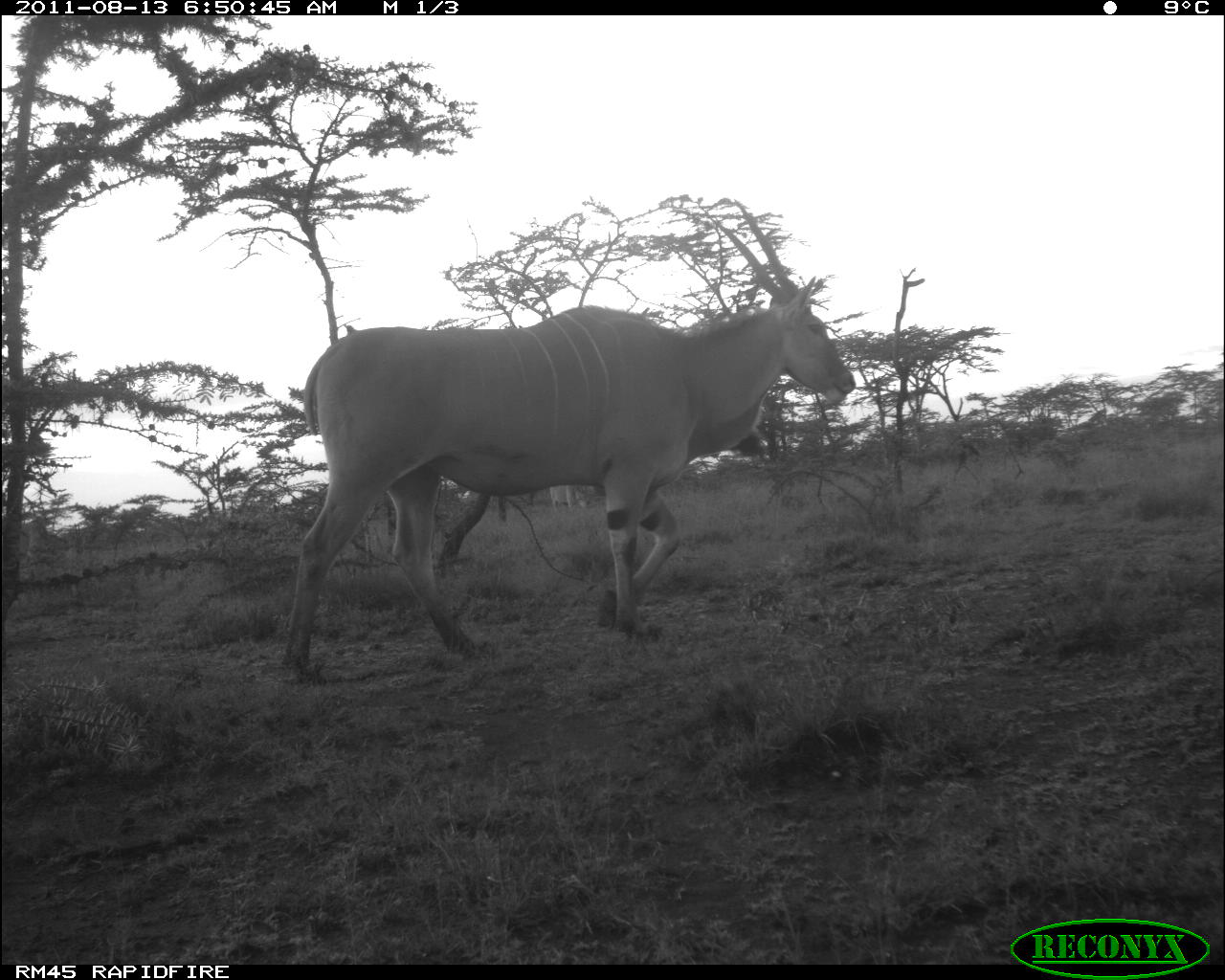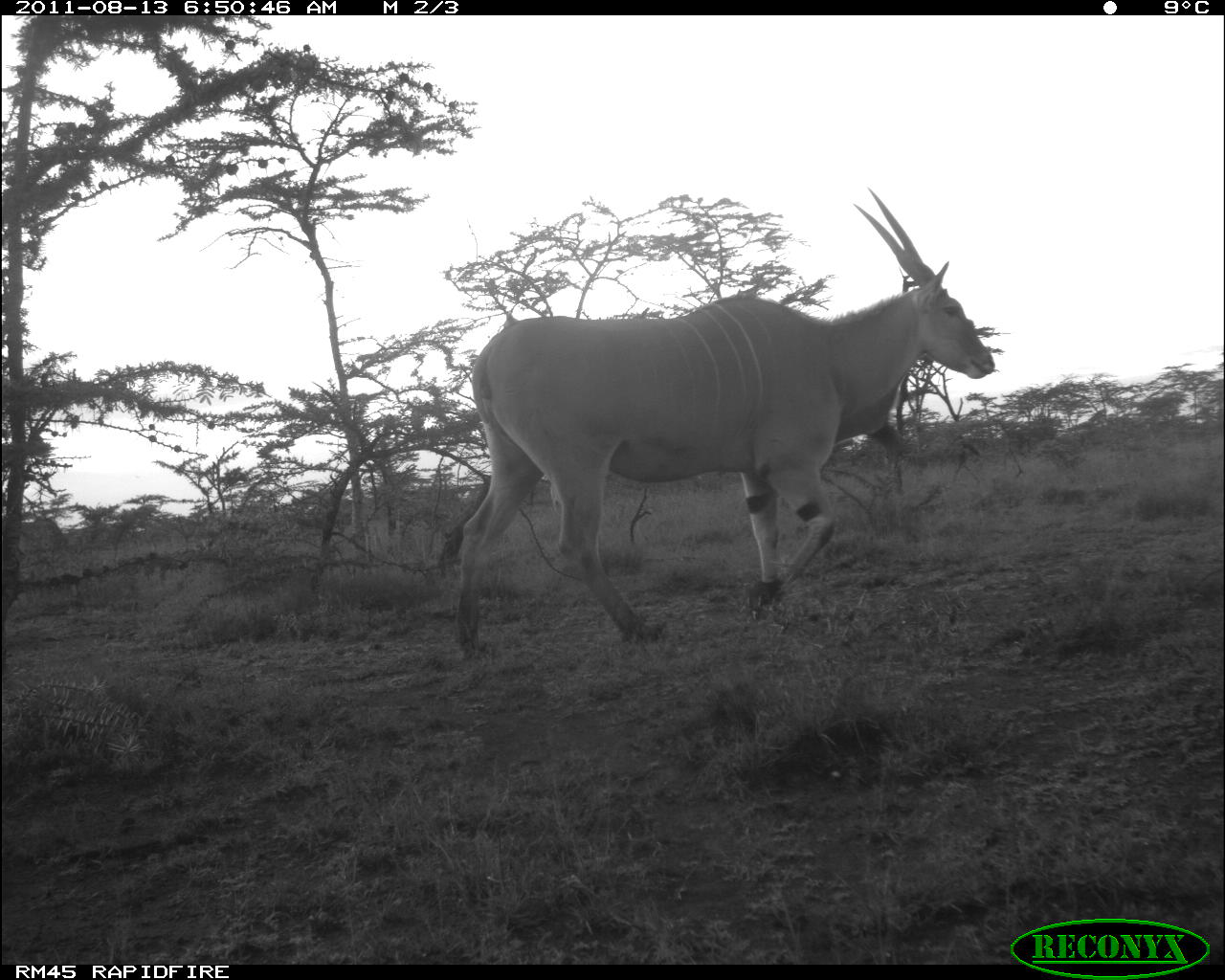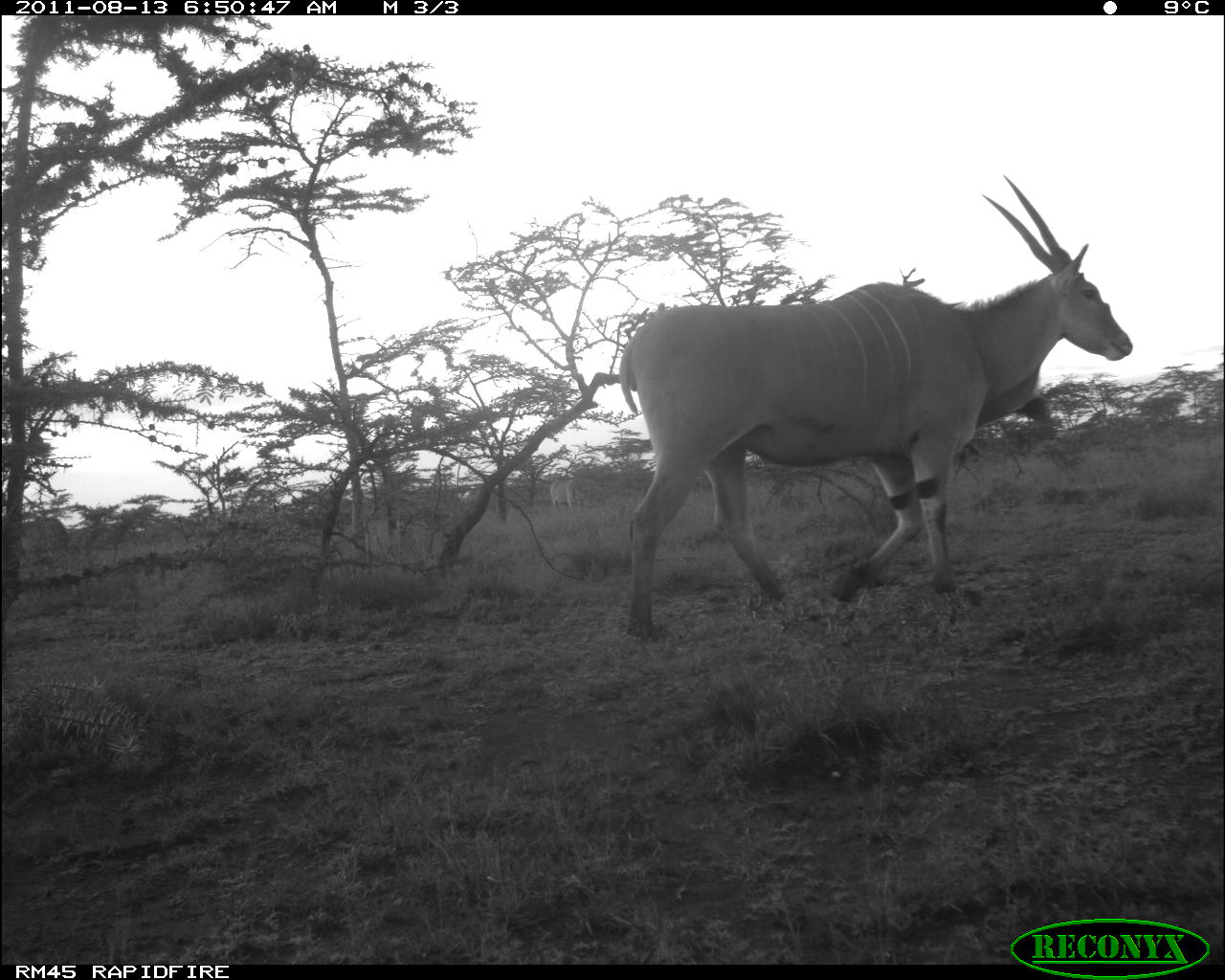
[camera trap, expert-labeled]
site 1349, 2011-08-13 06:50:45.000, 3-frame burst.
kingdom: Animalia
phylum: Chordata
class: Mammalia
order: Artiodactyla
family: Bovidae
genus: Tragelaphus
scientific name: Tragelaphus oryx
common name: eland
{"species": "Tragelaphus oryx (eland)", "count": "1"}